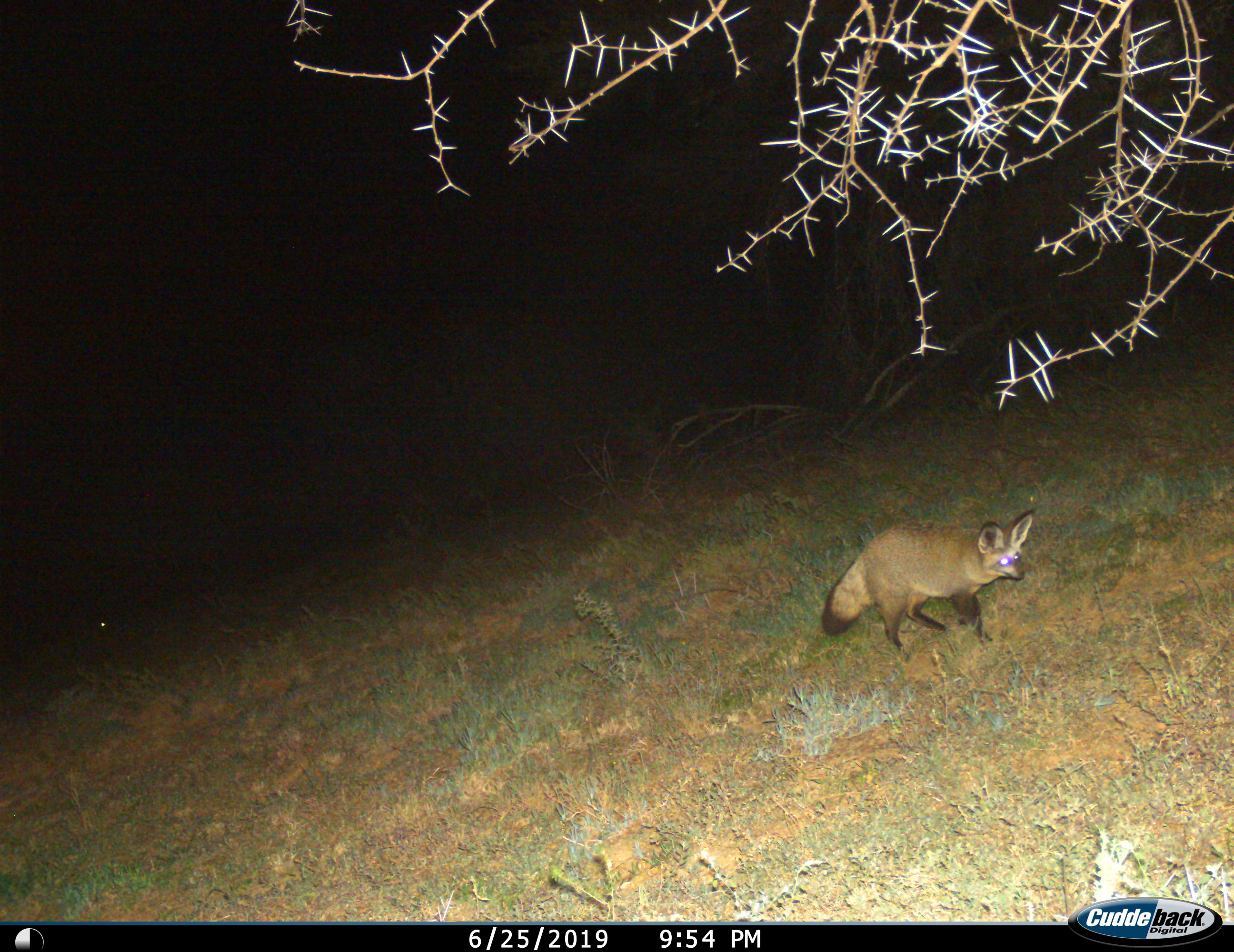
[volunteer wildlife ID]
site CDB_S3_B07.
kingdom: Animalia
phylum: Chordata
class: Mammalia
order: Carnivora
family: Canidae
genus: Otocyon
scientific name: Otocyon megalotis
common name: bat-eared fox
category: foxbateared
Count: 1.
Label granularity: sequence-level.